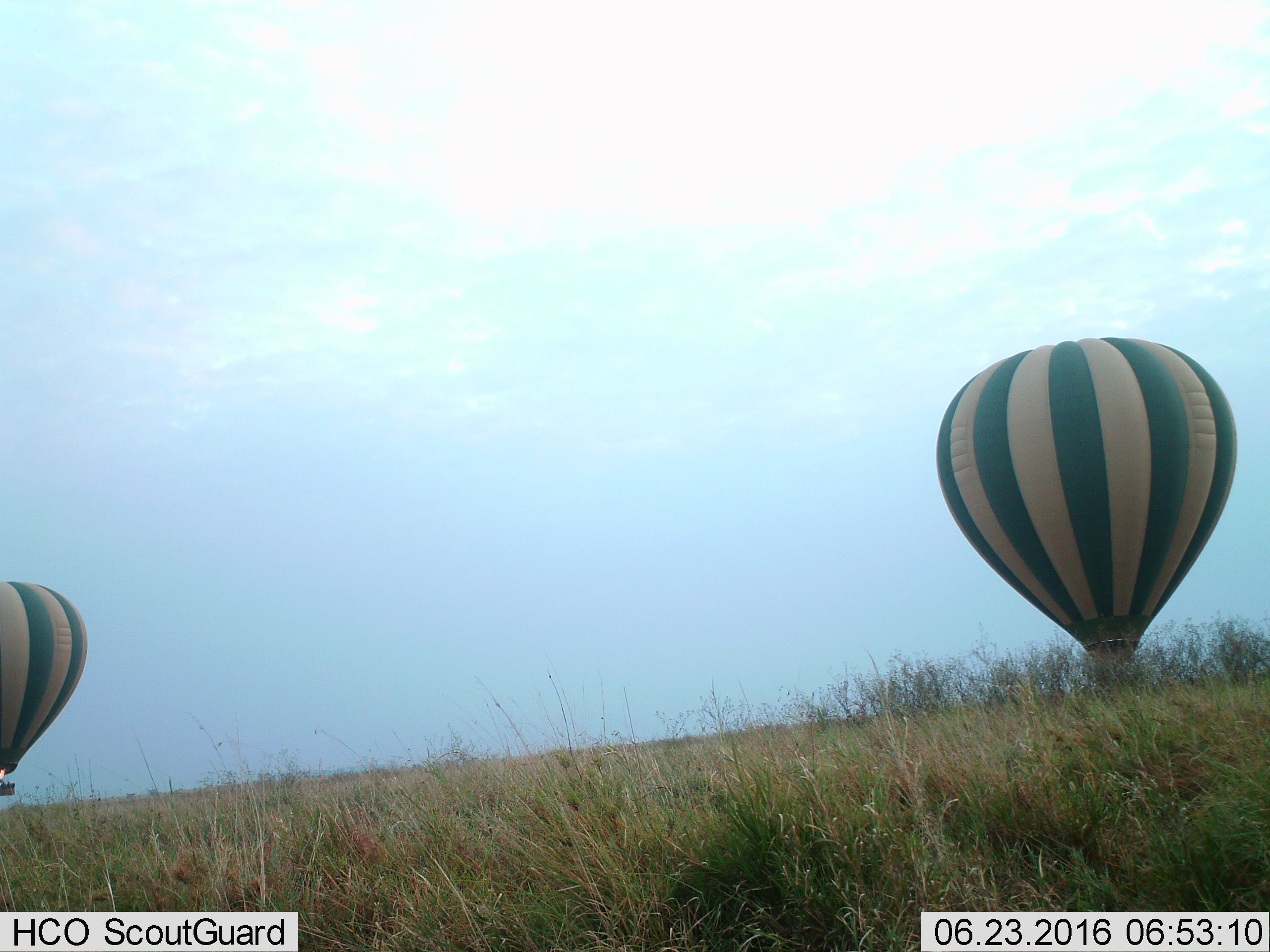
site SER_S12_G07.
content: unidentified animal